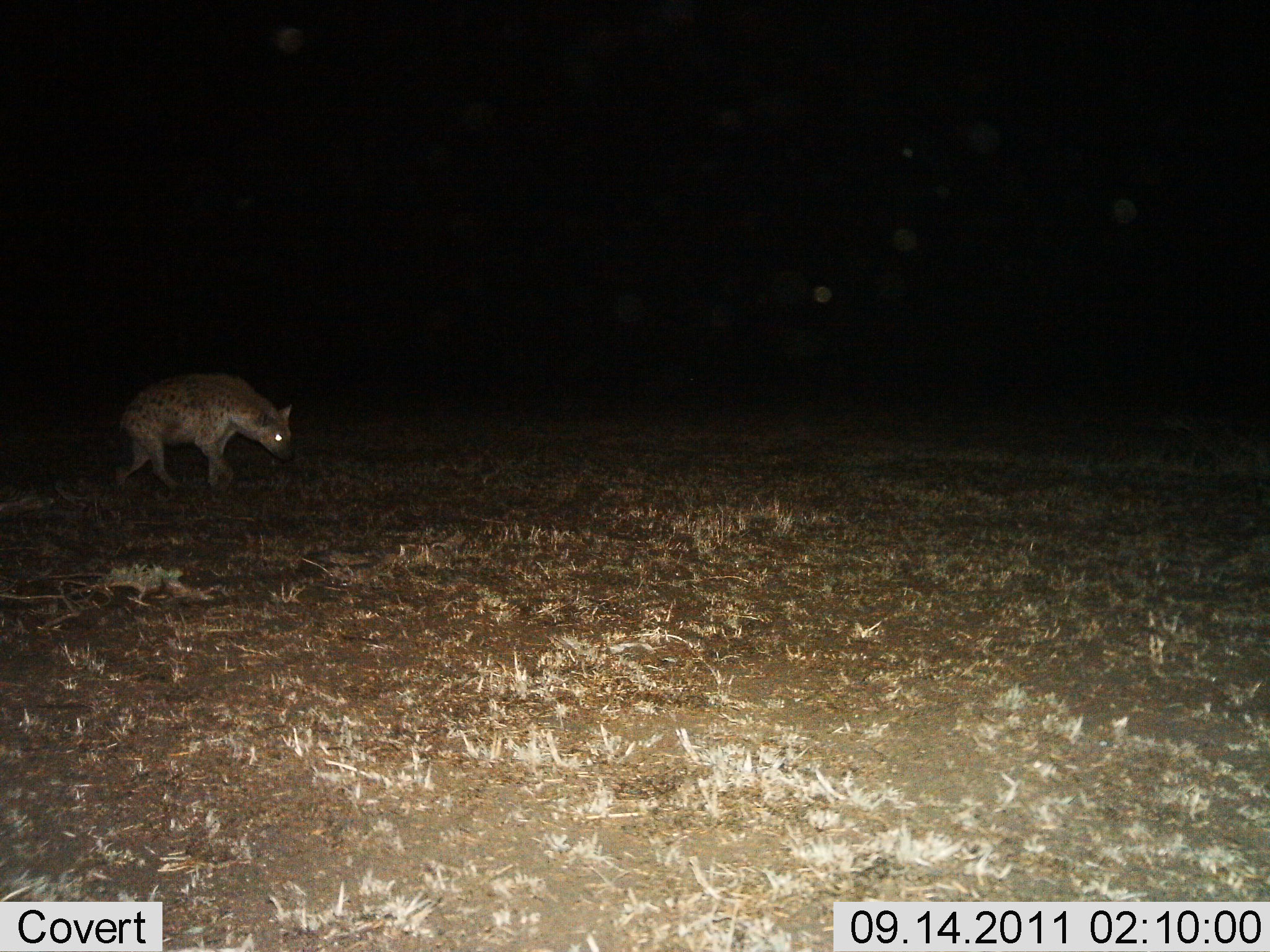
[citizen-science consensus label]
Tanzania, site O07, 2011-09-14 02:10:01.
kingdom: Animalia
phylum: Chordata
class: Mammalia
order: Carnivora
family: Hyaenidae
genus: Crocuta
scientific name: Crocuta crocuta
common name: spotted hyena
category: hyenaspotted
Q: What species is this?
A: Hyenaspotted (spotted hyena) (Crocuta crocuta).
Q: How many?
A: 1.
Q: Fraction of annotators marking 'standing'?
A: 8%.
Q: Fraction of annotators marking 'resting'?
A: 0%.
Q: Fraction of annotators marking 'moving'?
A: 92%.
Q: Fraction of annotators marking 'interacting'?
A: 0%.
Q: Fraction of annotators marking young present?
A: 0%.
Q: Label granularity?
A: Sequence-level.